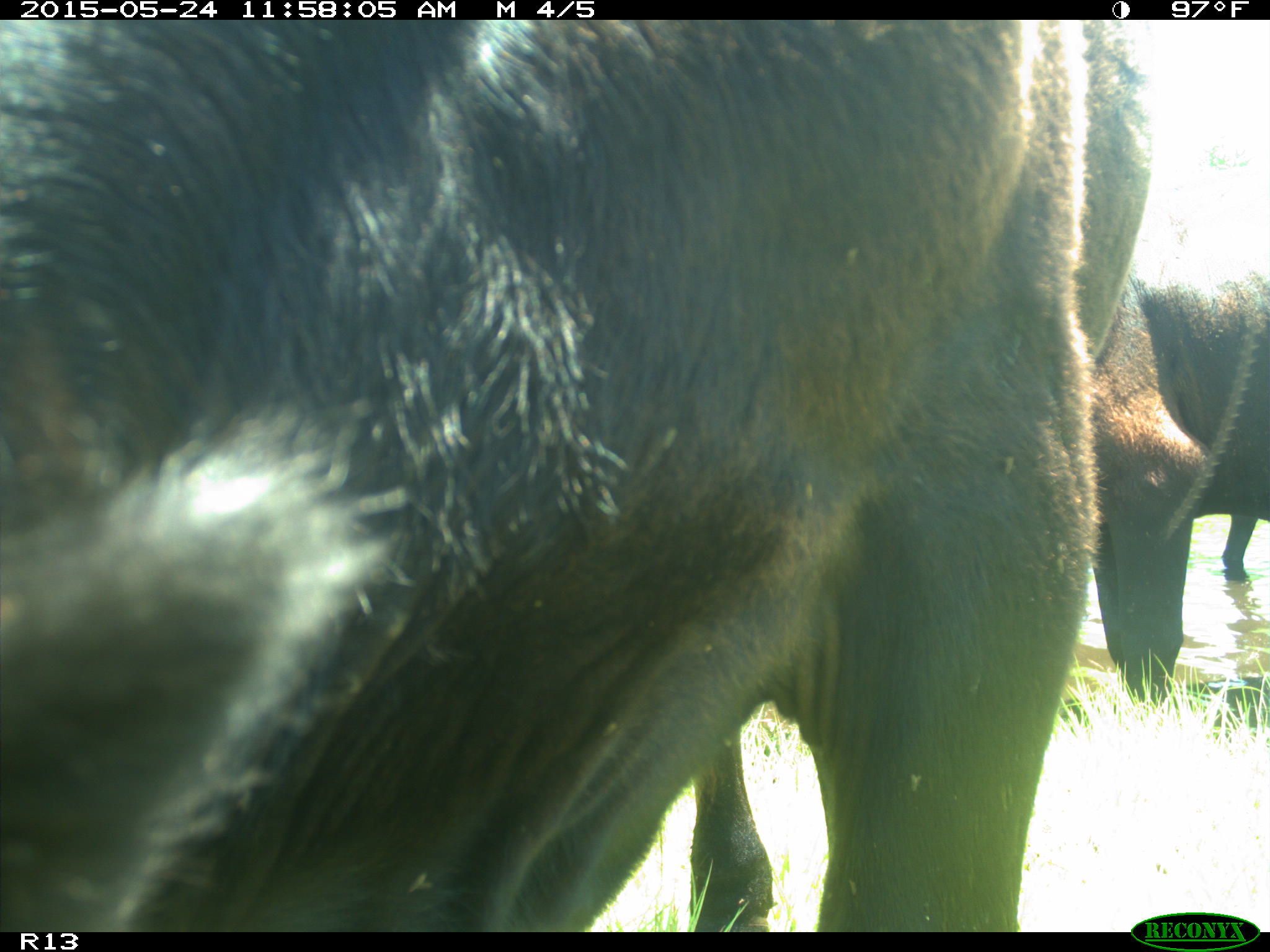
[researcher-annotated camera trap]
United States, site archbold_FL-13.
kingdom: Animalia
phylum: Chordata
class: Mammalia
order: Artiodactyla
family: Bovidae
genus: Bos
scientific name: Bos taurus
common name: domestic cow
Bos taurus (domestic cow).